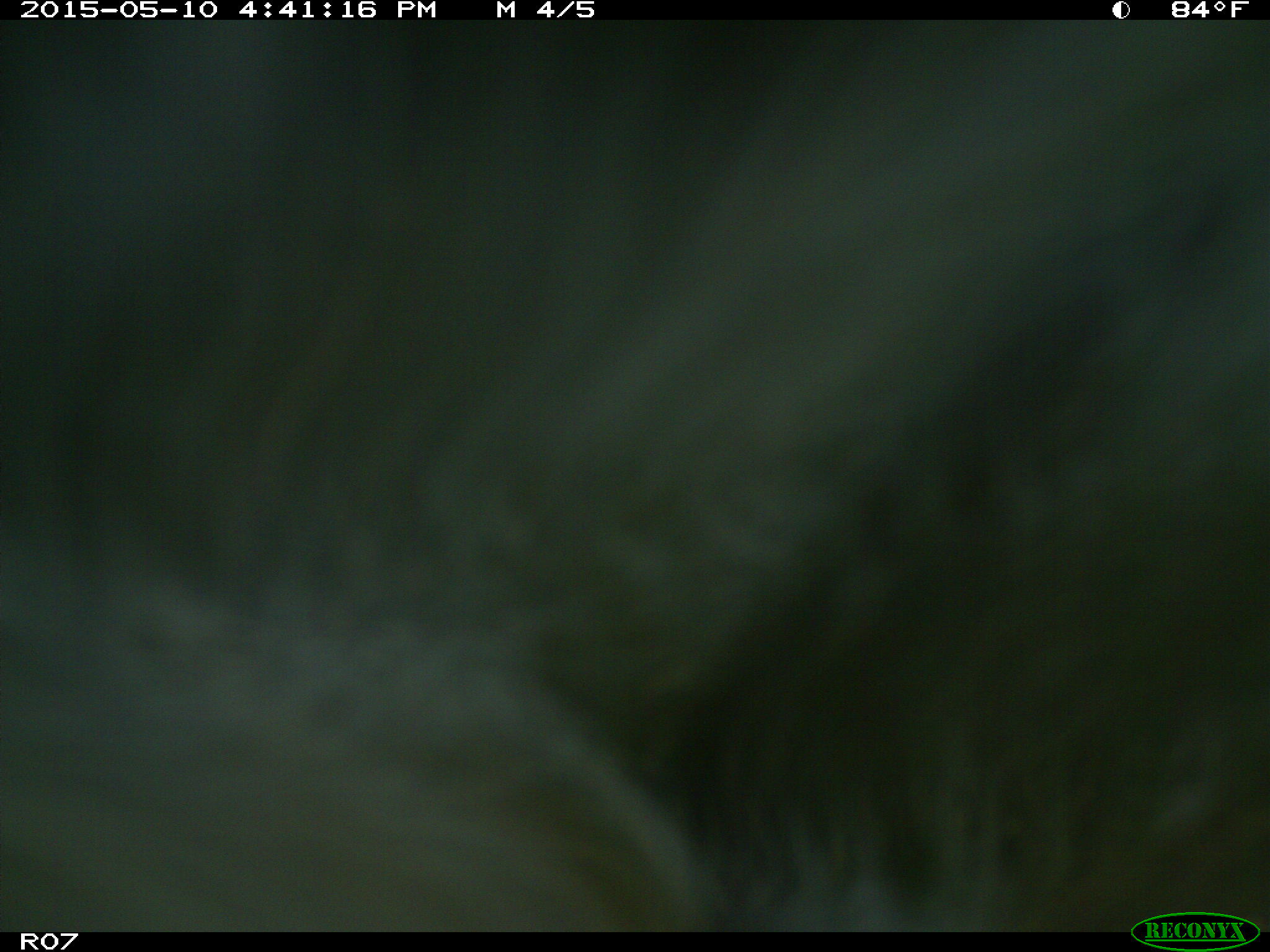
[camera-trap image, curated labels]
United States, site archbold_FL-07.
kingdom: Animalia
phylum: Chordata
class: Mammalia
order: Artiodactyla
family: Bovidae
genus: Bos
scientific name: Bos taurus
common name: domestic cow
Bos taurus (domestic cow).